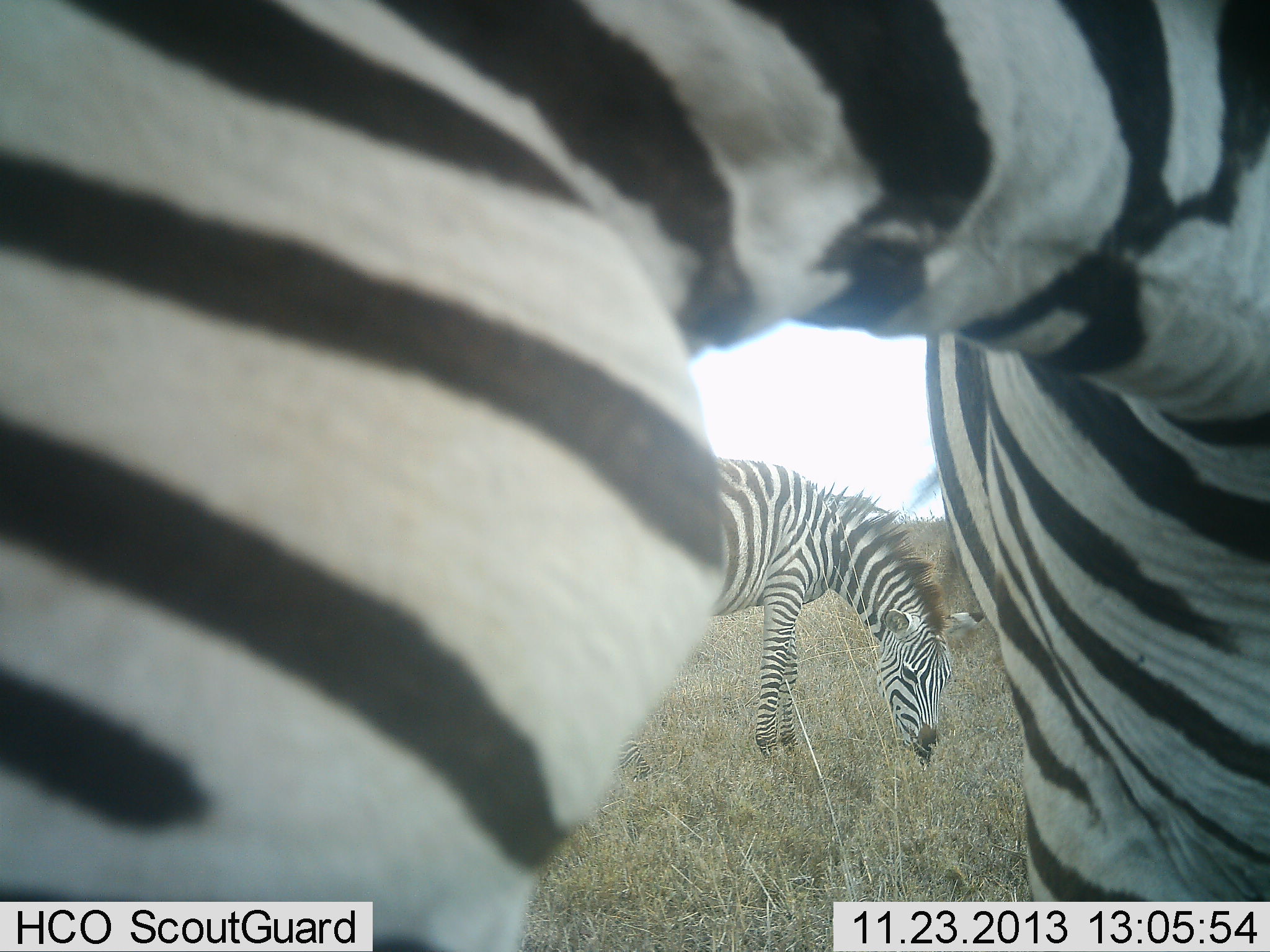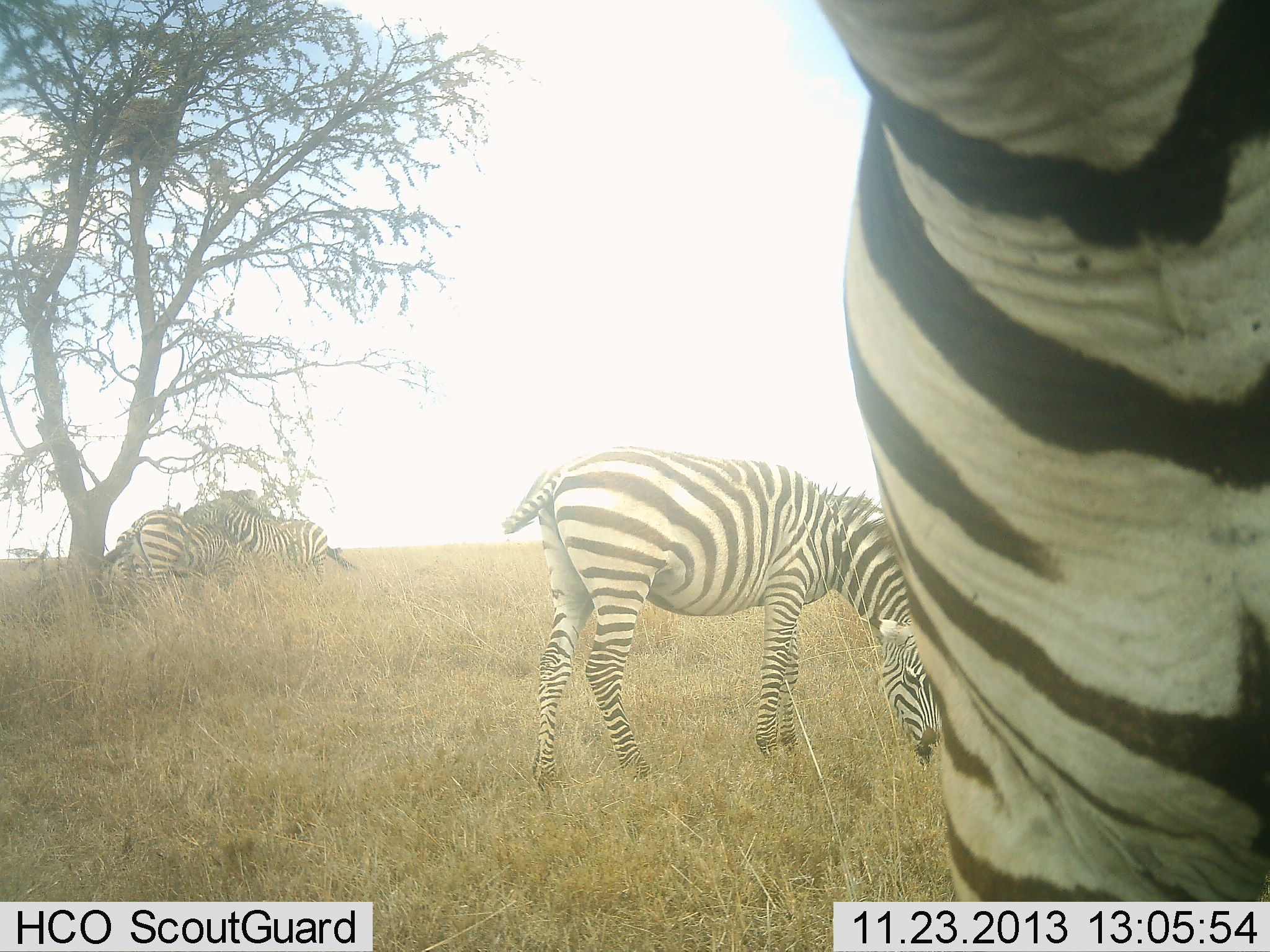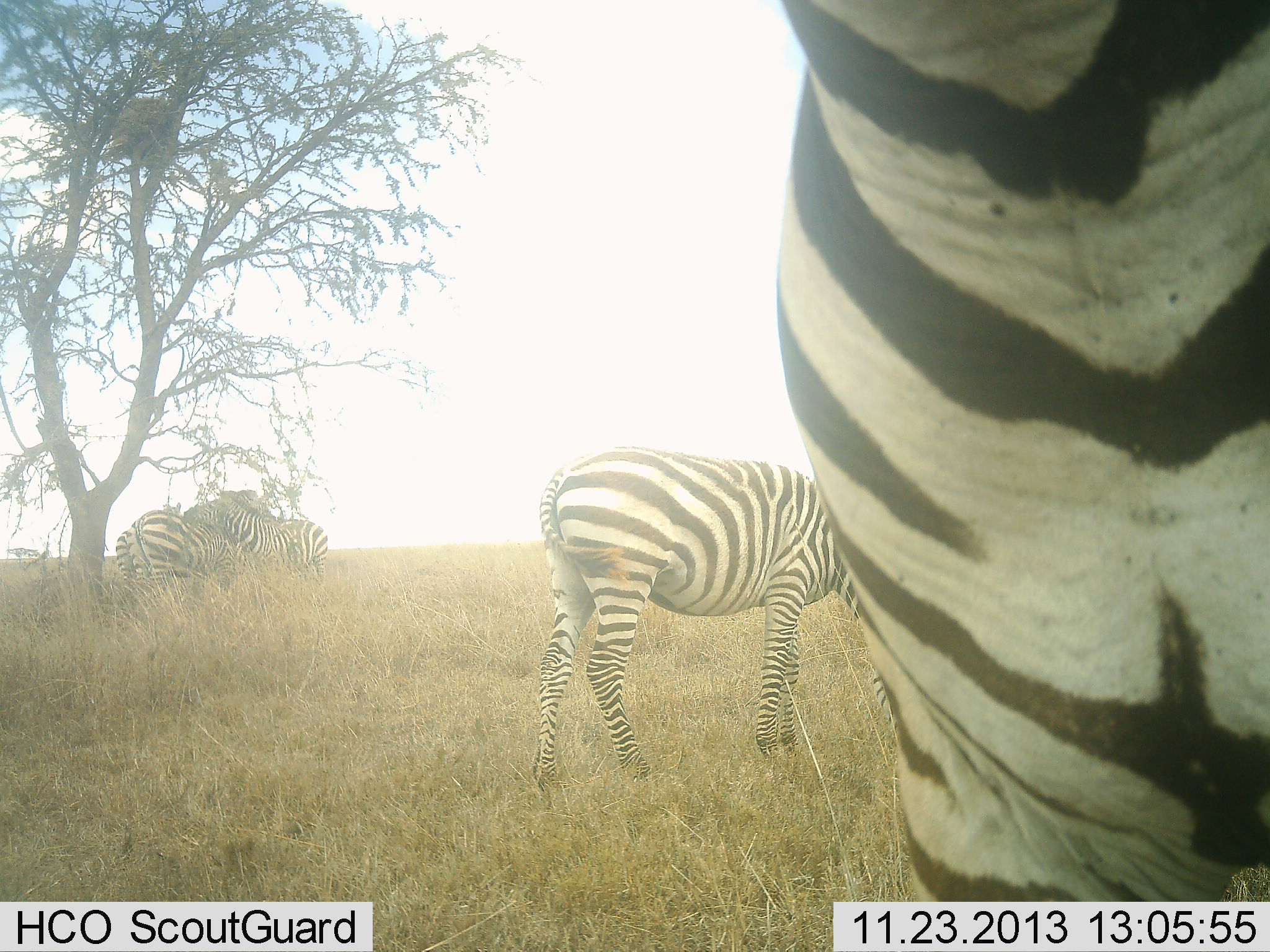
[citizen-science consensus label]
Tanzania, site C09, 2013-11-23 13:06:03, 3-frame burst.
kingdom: Animalia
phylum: Chordata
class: Mammalia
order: Perissodactyla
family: Equidae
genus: Equus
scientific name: Equus quagga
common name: plains zebra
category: zebra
Zebra (plains zebra) (Equus quagga), count 4. Behavior (volunteer vote fractions): standing 50%, resting 0%, moving 20%, interacting 30%. Young present (vote fraction): 10%. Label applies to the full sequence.